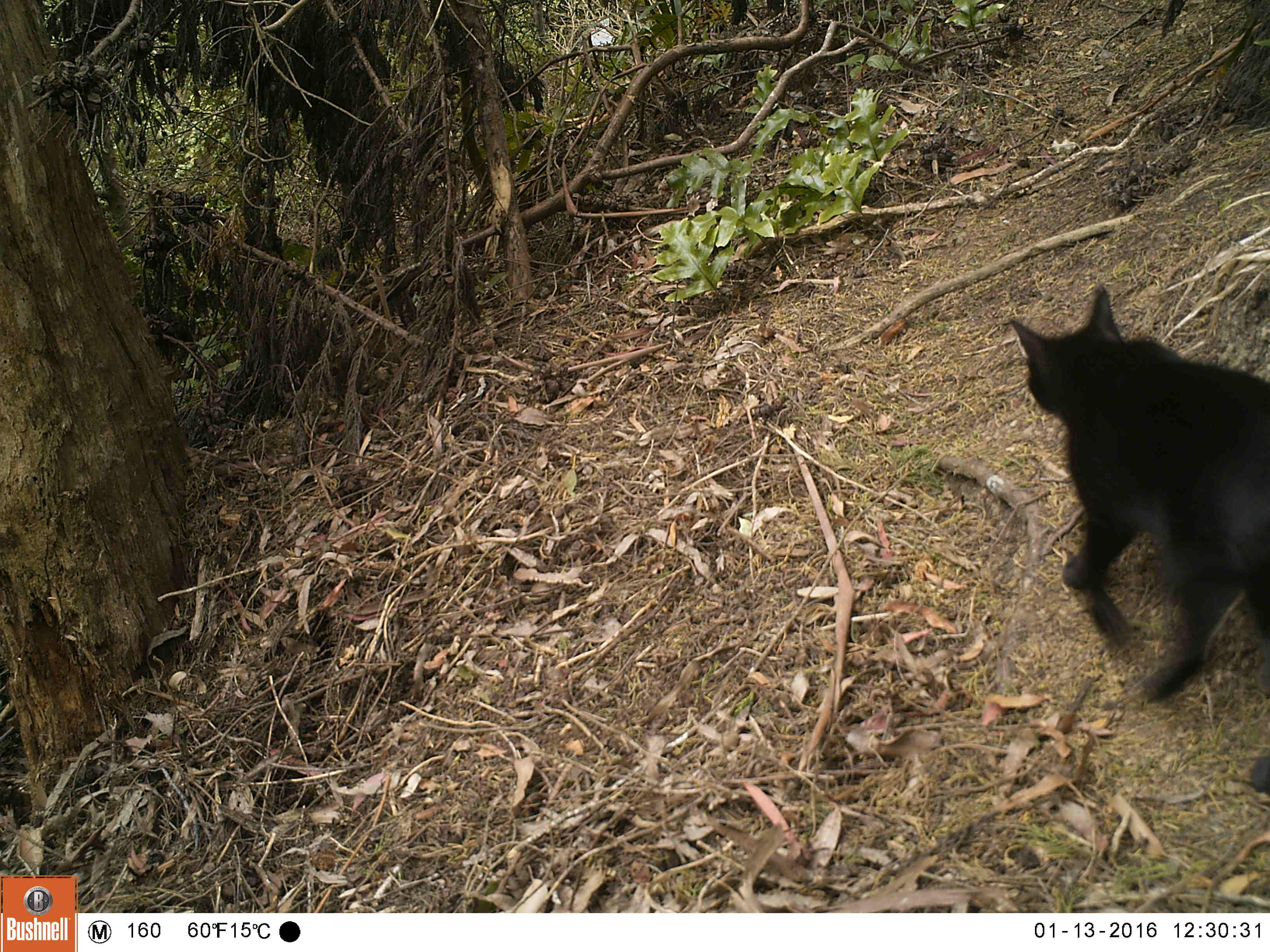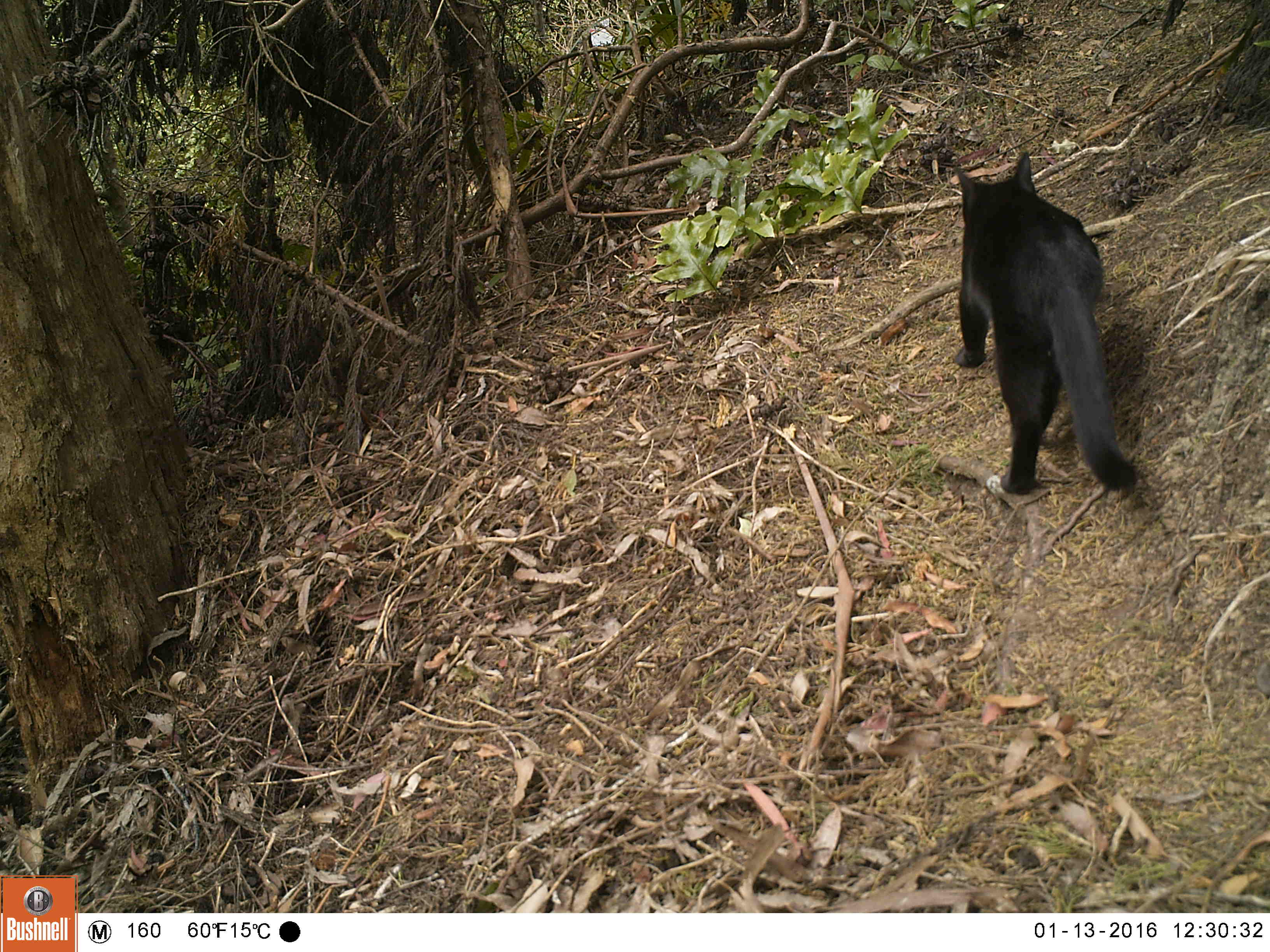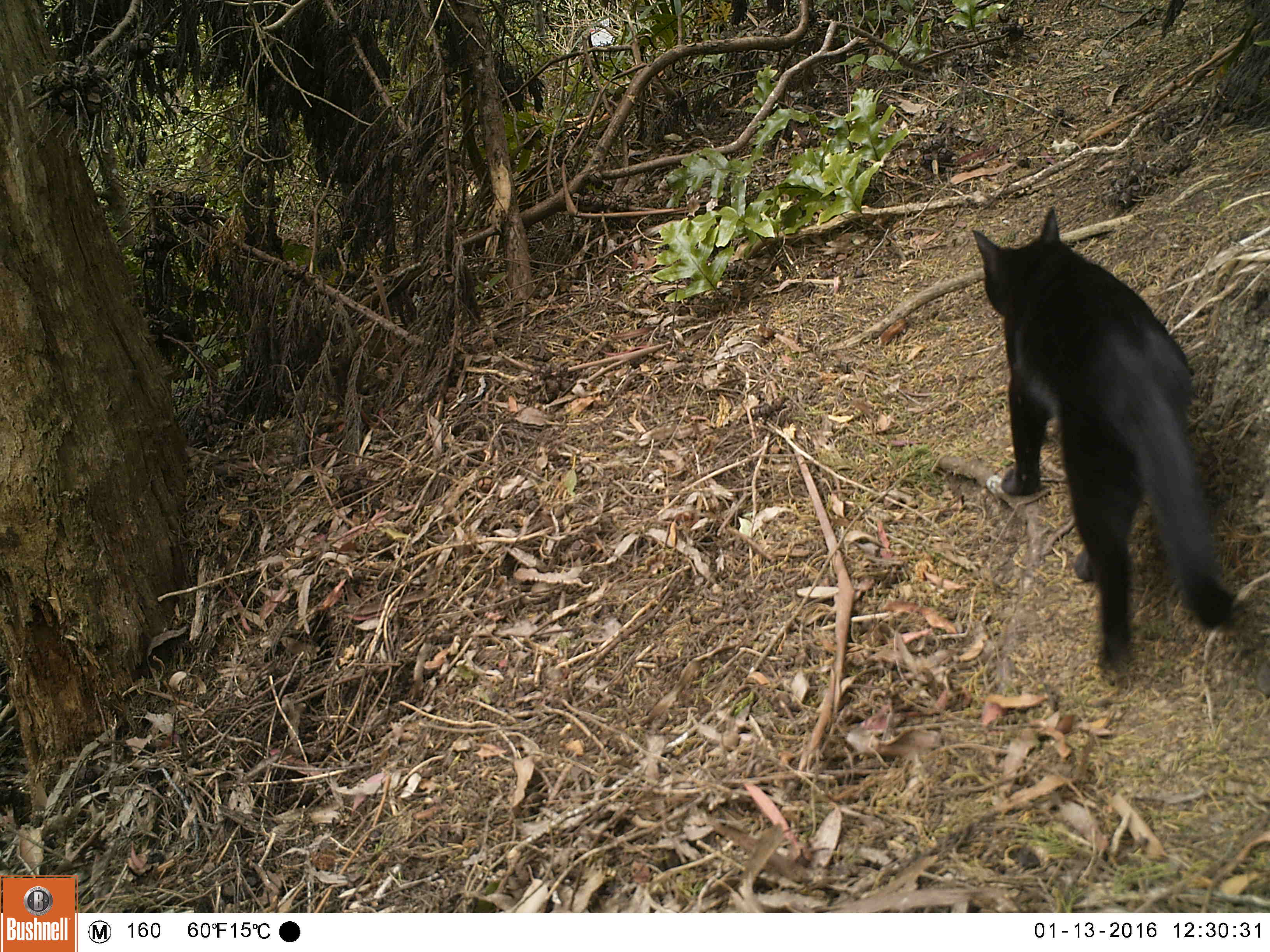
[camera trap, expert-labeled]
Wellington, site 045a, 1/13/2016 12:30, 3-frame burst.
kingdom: Animalia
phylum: Chordata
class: Mammalia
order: Carnivora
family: Felidae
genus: Felis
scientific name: Felis catus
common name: cat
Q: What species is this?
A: Cat (Felis catus).